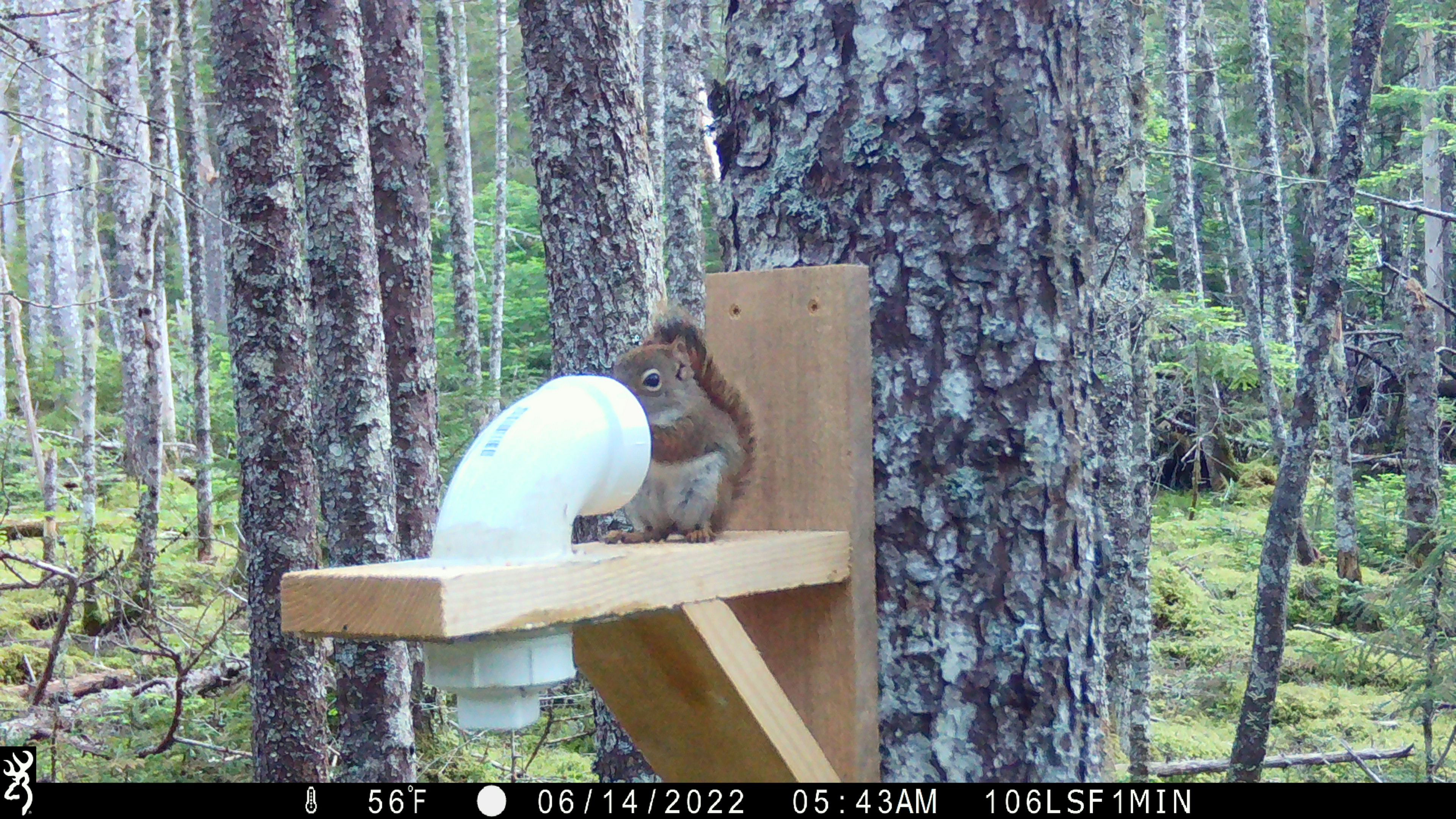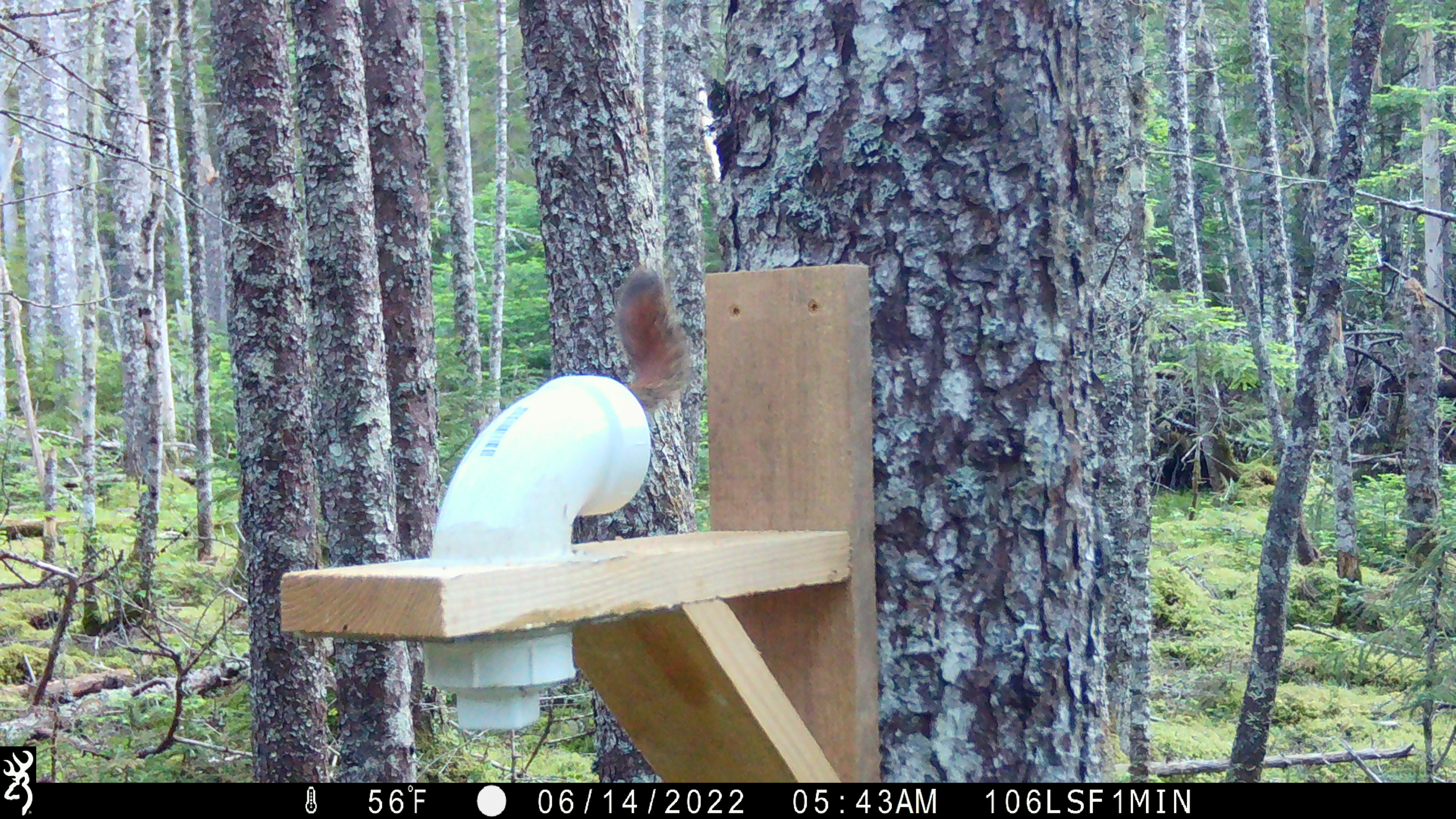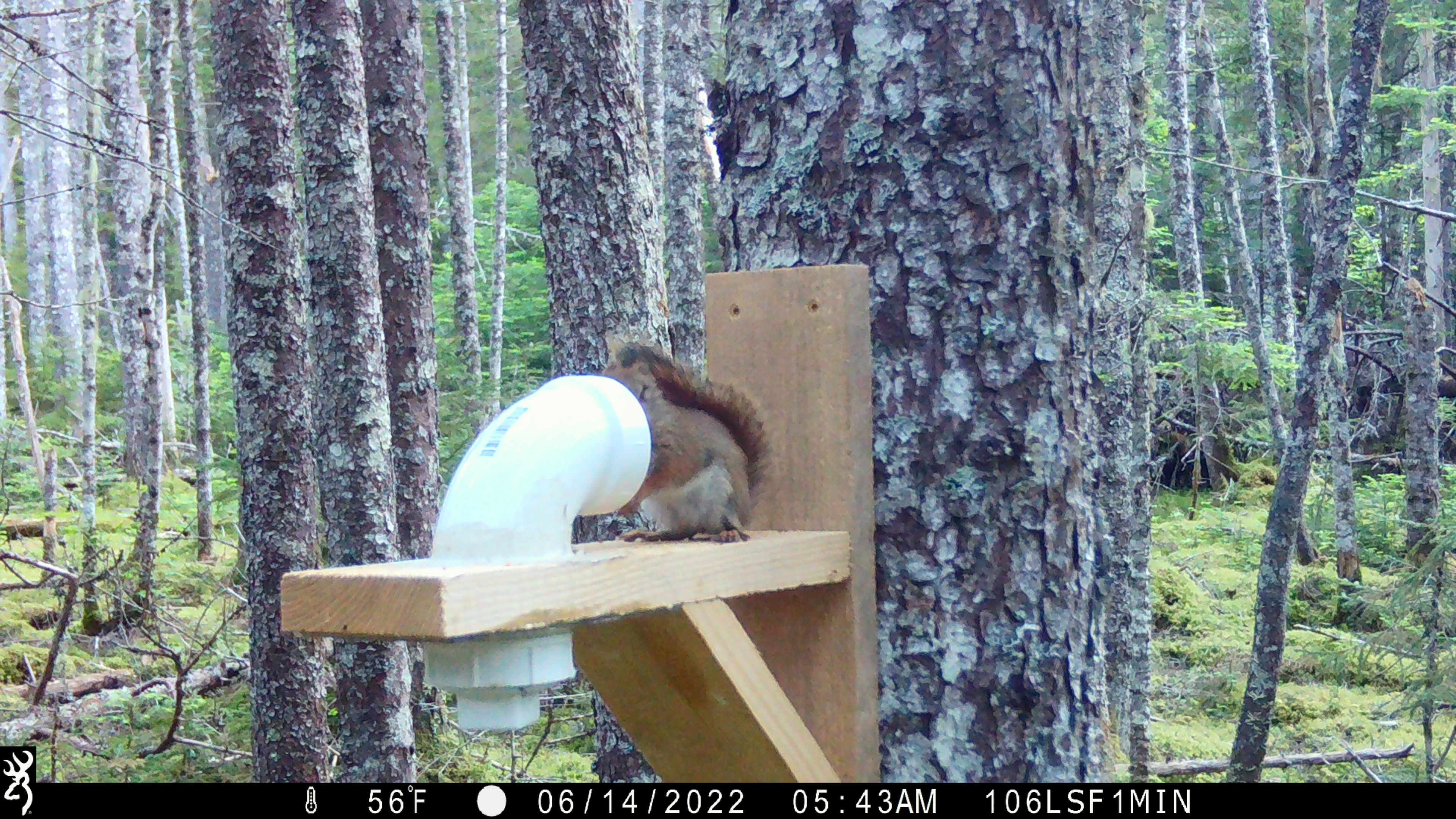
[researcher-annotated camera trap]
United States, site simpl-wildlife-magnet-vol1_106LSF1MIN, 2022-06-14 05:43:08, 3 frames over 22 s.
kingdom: Animalia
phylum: Chordata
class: Mammalia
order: Rodentia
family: Sciuridae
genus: Tamiasciurus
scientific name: Tamiasciurus hudsonicus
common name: red squirrel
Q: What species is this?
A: Red squirrel (Tamiasciurus hudsonicus).